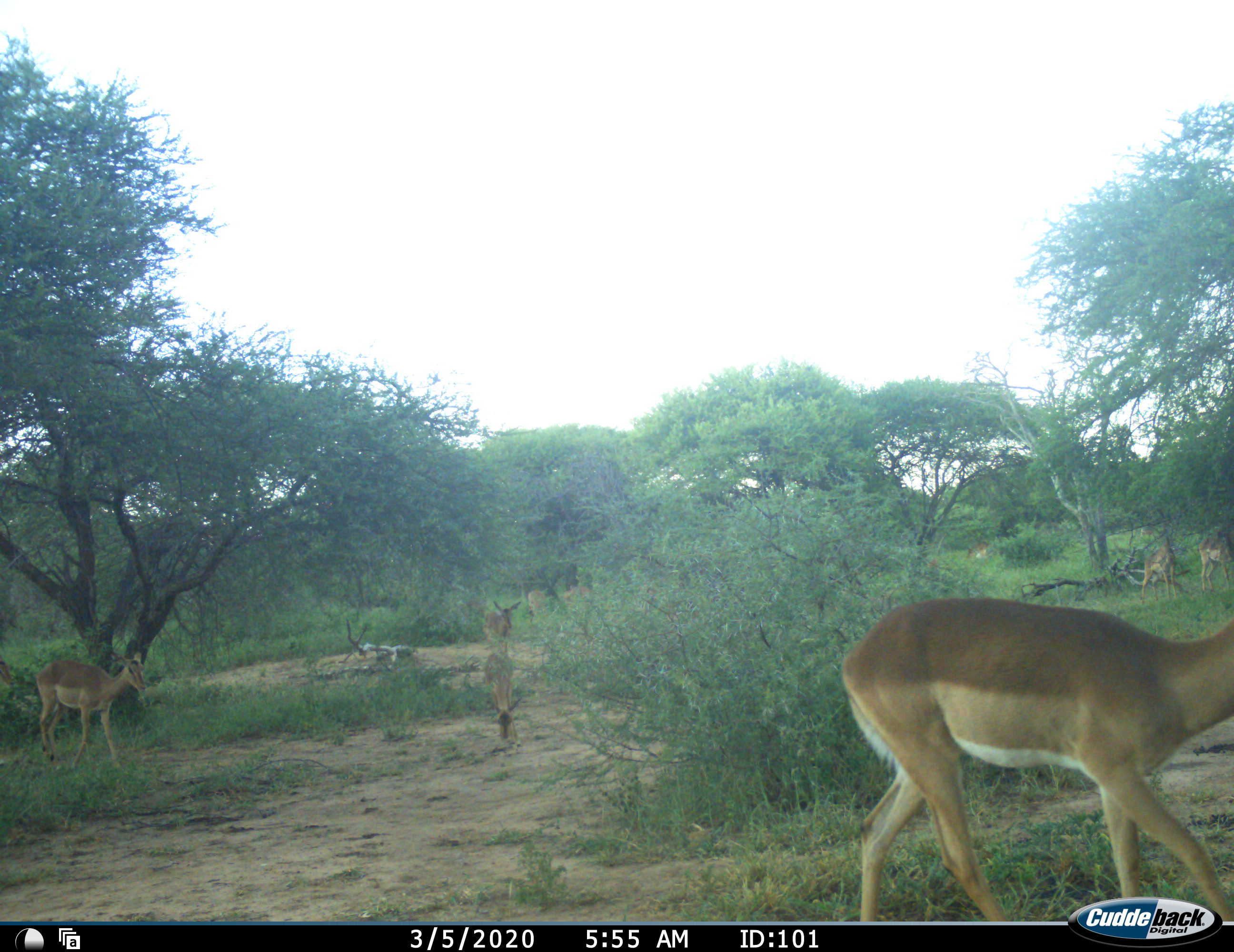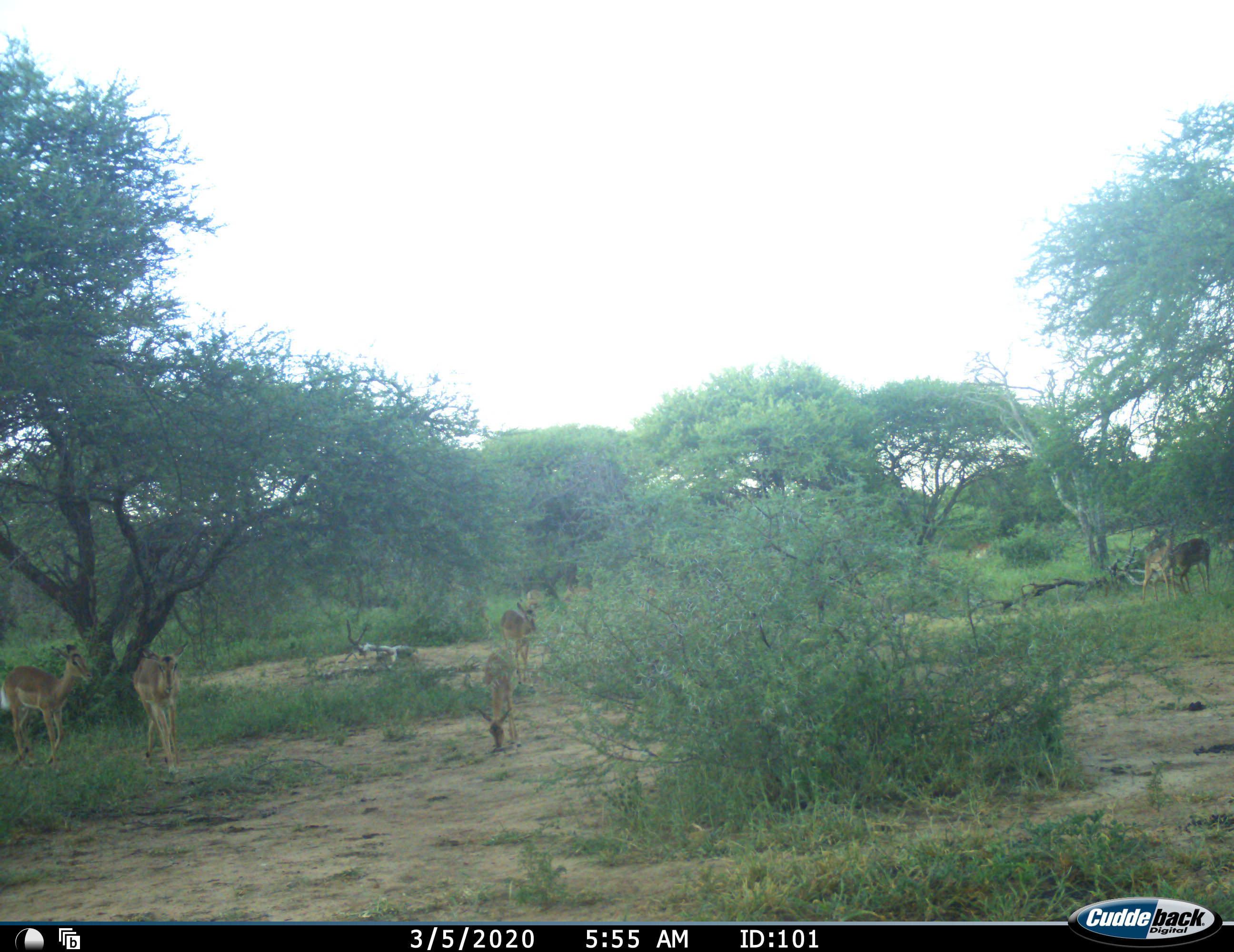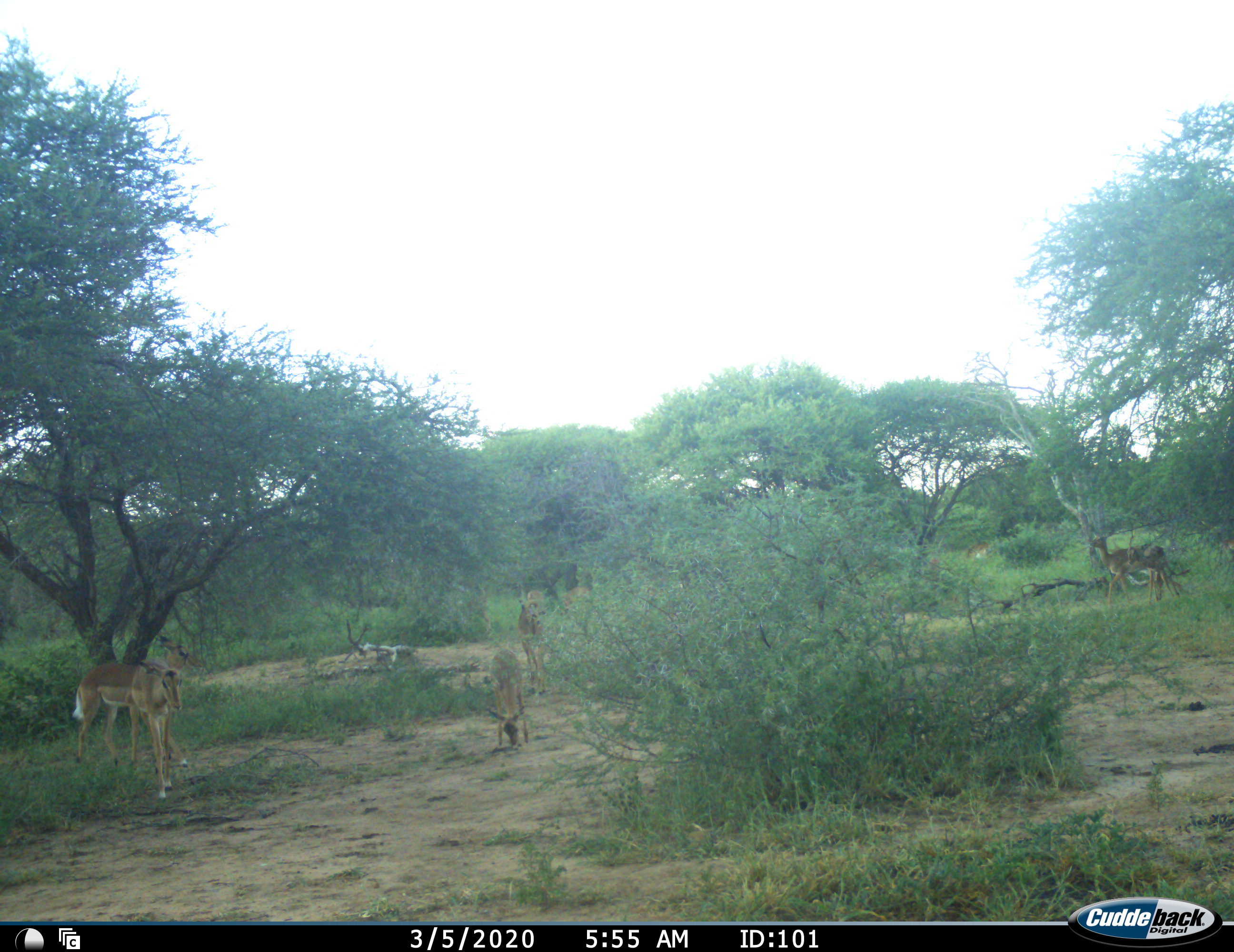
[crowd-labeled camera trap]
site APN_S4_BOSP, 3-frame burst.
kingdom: Animalia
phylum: Chordata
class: Mammalia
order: Artiodactyla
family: Bovidae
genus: Aepyceros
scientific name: Aepyceros melampus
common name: impala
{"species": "impala (Aepyceros melampus)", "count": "11-50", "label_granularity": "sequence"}